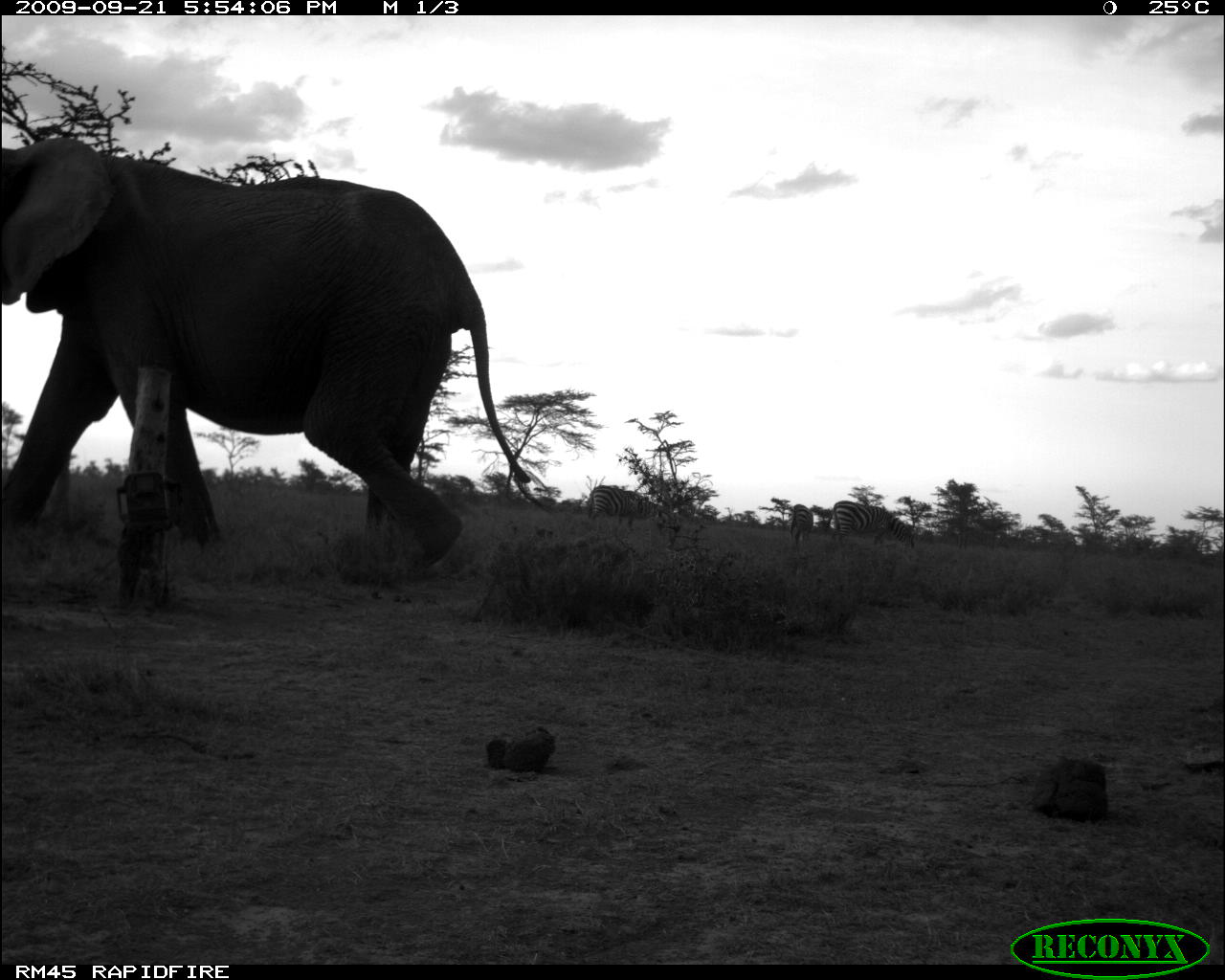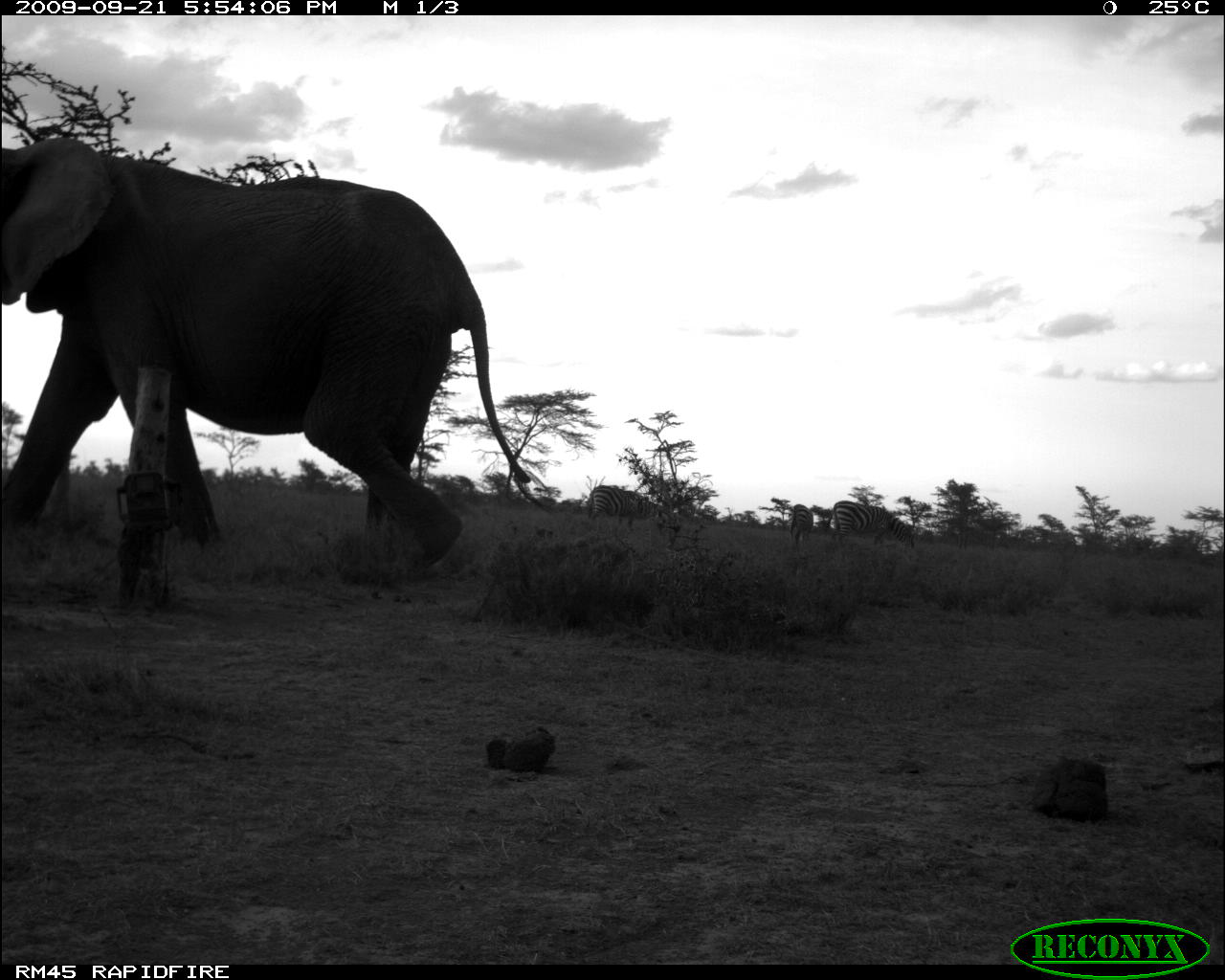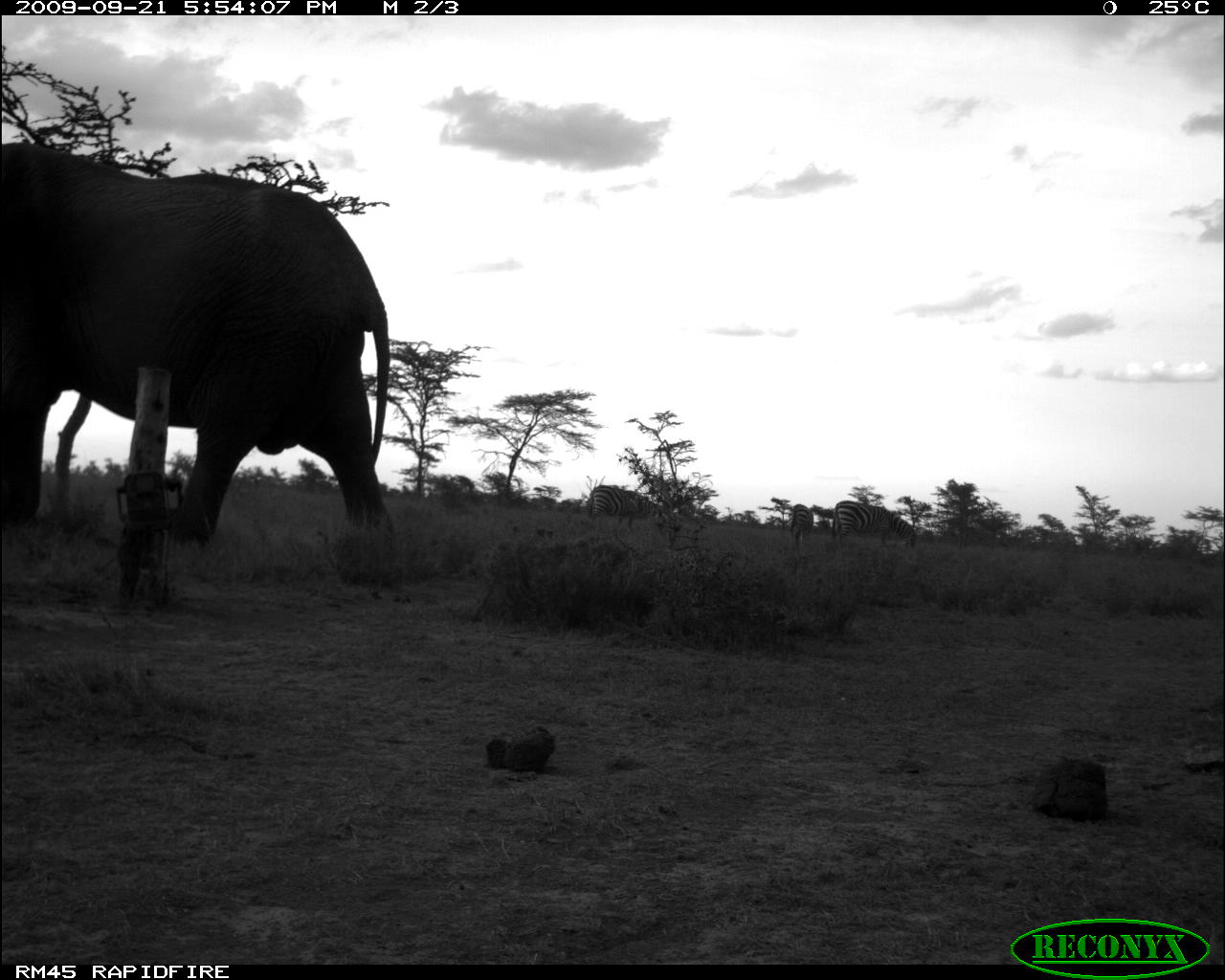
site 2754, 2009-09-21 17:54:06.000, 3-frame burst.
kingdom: Animalia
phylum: Chordata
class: Mammalia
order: Proboscidea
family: Elephantidae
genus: Loxodonta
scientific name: Loxodonta africana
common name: african bush elephant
Loxodonta africana (african bush elephant), count 1.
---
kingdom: Animalia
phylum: Chordata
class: Mammalia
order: Perissodactyla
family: Equidae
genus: Equus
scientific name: Equus quagga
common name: plains zebra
Equus quagga (plains zebra), count 3.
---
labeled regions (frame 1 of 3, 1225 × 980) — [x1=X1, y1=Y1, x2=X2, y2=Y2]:
loxodonta africana: [x1=2, y1=138, x2=531, y2=605]; [x1=828, y1=500, x2=914, y2=550]; [x1=589, y1=486, x2=658, y2=529]; [x1=788, y1=504, x2=815, y2=544]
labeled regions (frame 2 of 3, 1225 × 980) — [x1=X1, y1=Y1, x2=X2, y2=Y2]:
equus quagga: [x1=1, y1=136, x2=531, y2=572]; [x1=831, y1=504, x2=917, y2=549]; [x1=587, y1=484, x2=656, y2=529]; [x1=786, y1=503, x2=814, y2=542]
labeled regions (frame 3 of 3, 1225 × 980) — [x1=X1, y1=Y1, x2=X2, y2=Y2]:
loxodonta africana: [x1=2, y1=142, x2=391, y2=548]; [x1=833, y1=499, x2=918, y2=552]; [x1=590, y1=485, x2=659, y2=530]; [x1=790, y1=503, x2=813, y2=548]